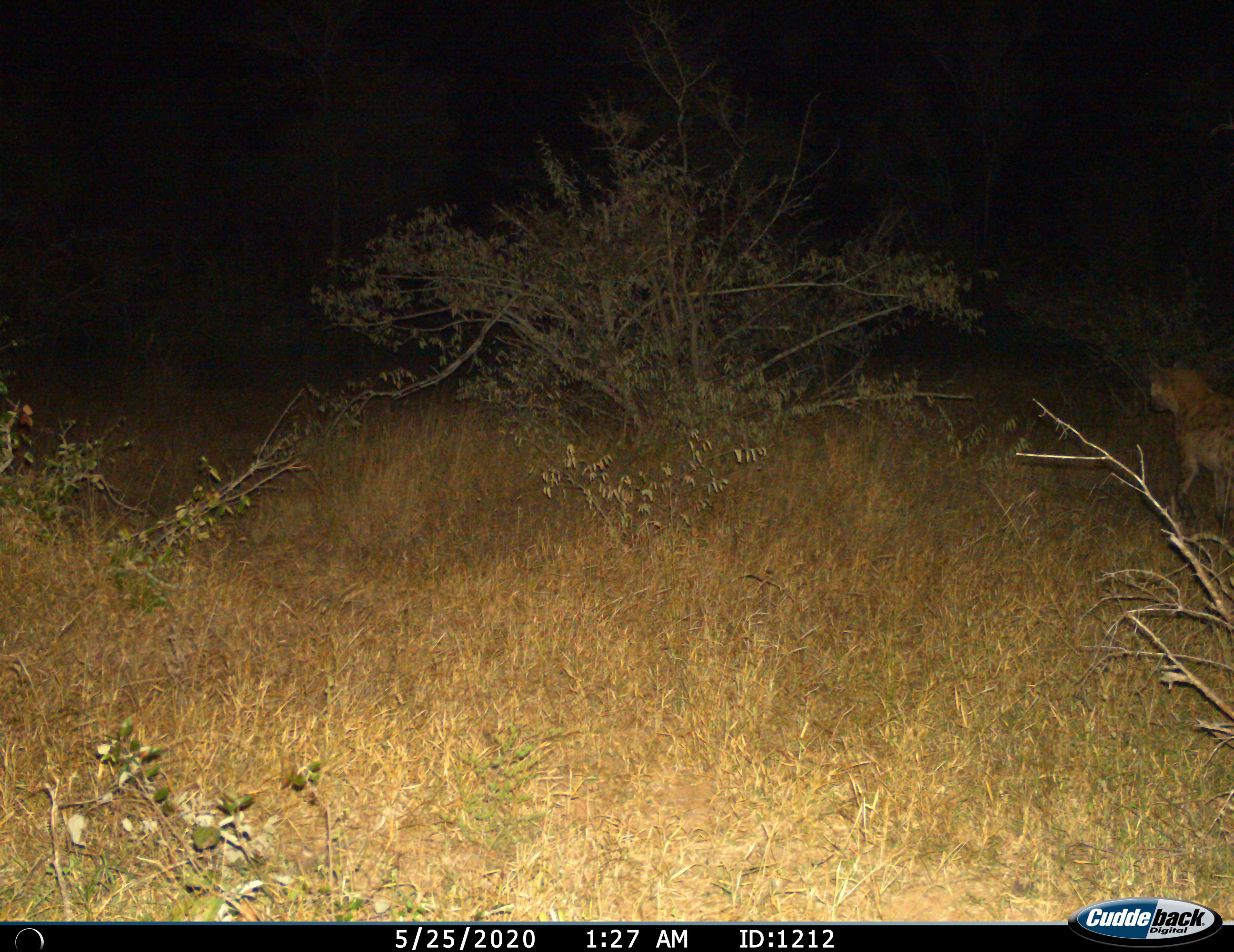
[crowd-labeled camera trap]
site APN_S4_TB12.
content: unidentified animal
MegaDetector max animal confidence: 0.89